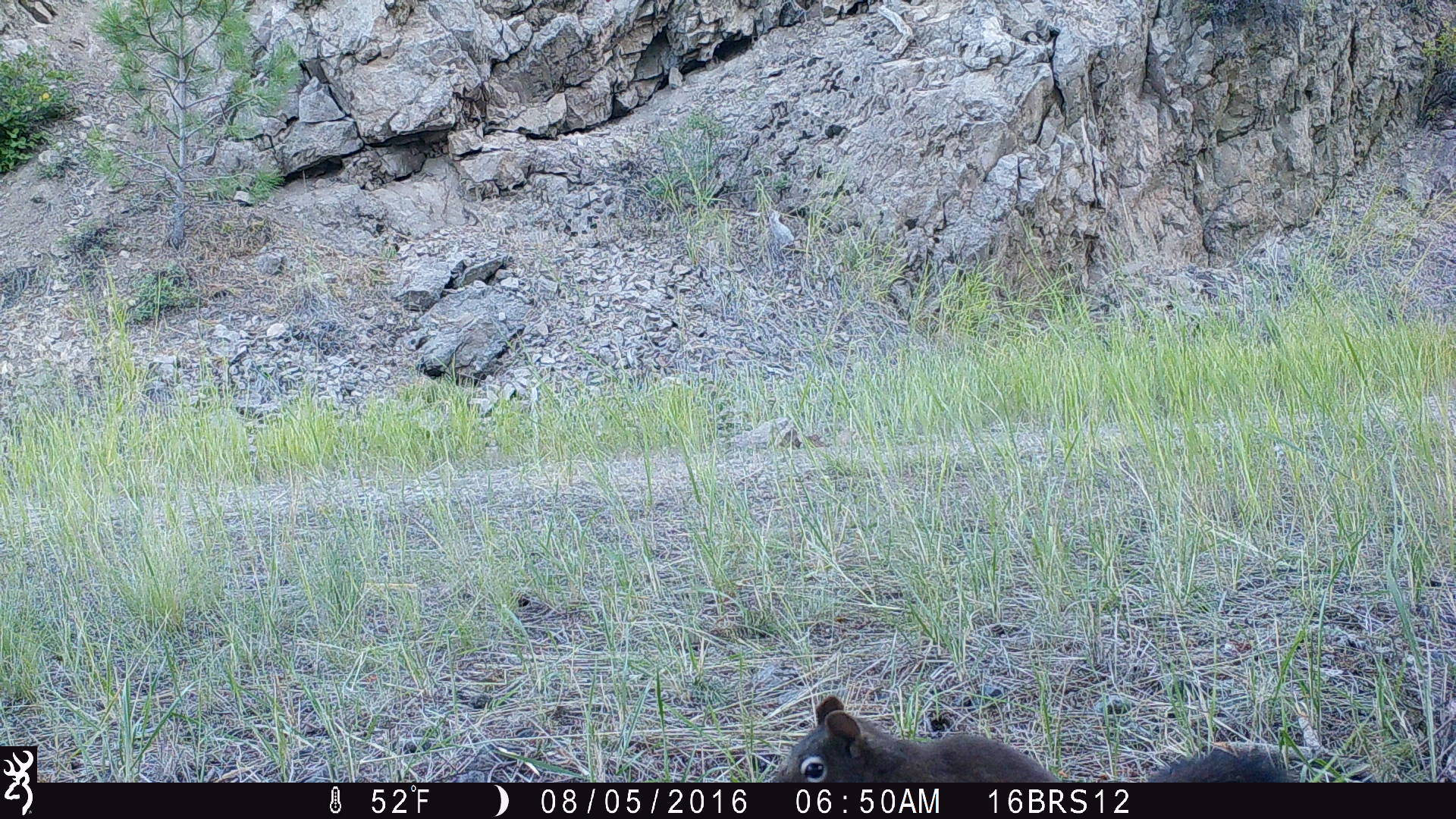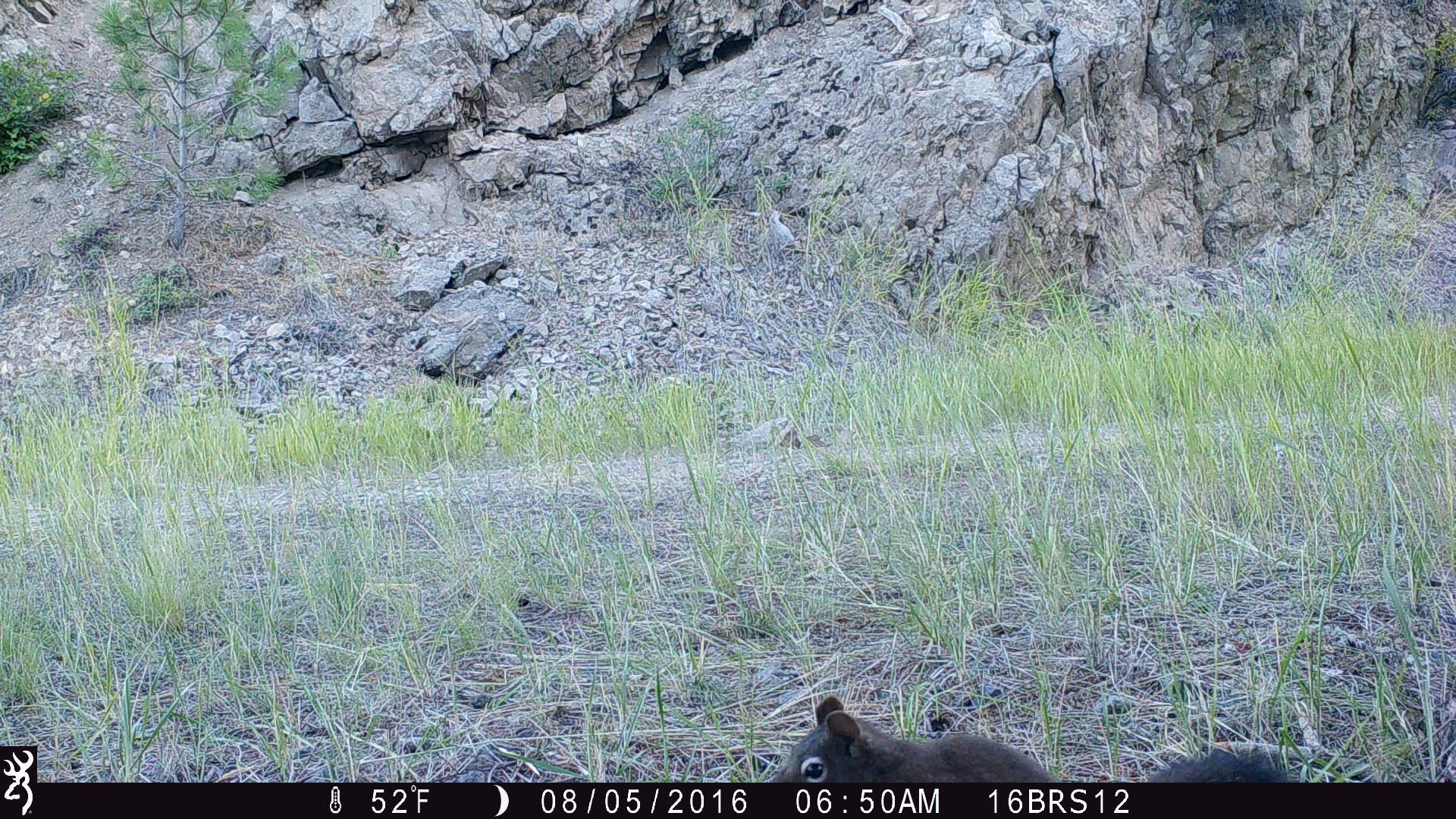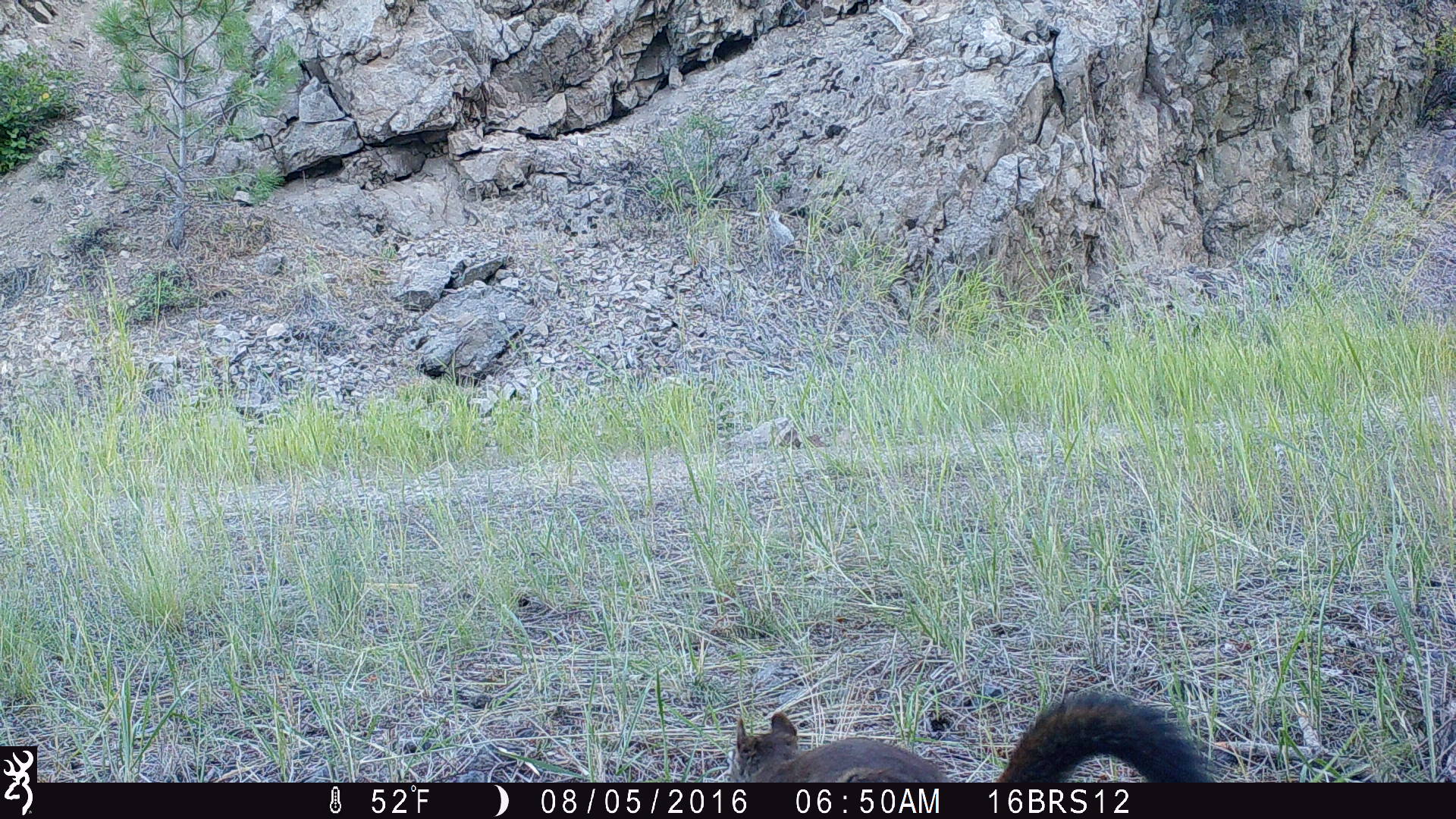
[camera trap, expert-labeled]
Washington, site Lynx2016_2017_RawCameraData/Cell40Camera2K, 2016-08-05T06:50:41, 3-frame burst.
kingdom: Animalia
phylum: Chordata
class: Mammalia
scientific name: Mammalia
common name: small mammal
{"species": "small mammal (Mammalia)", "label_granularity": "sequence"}